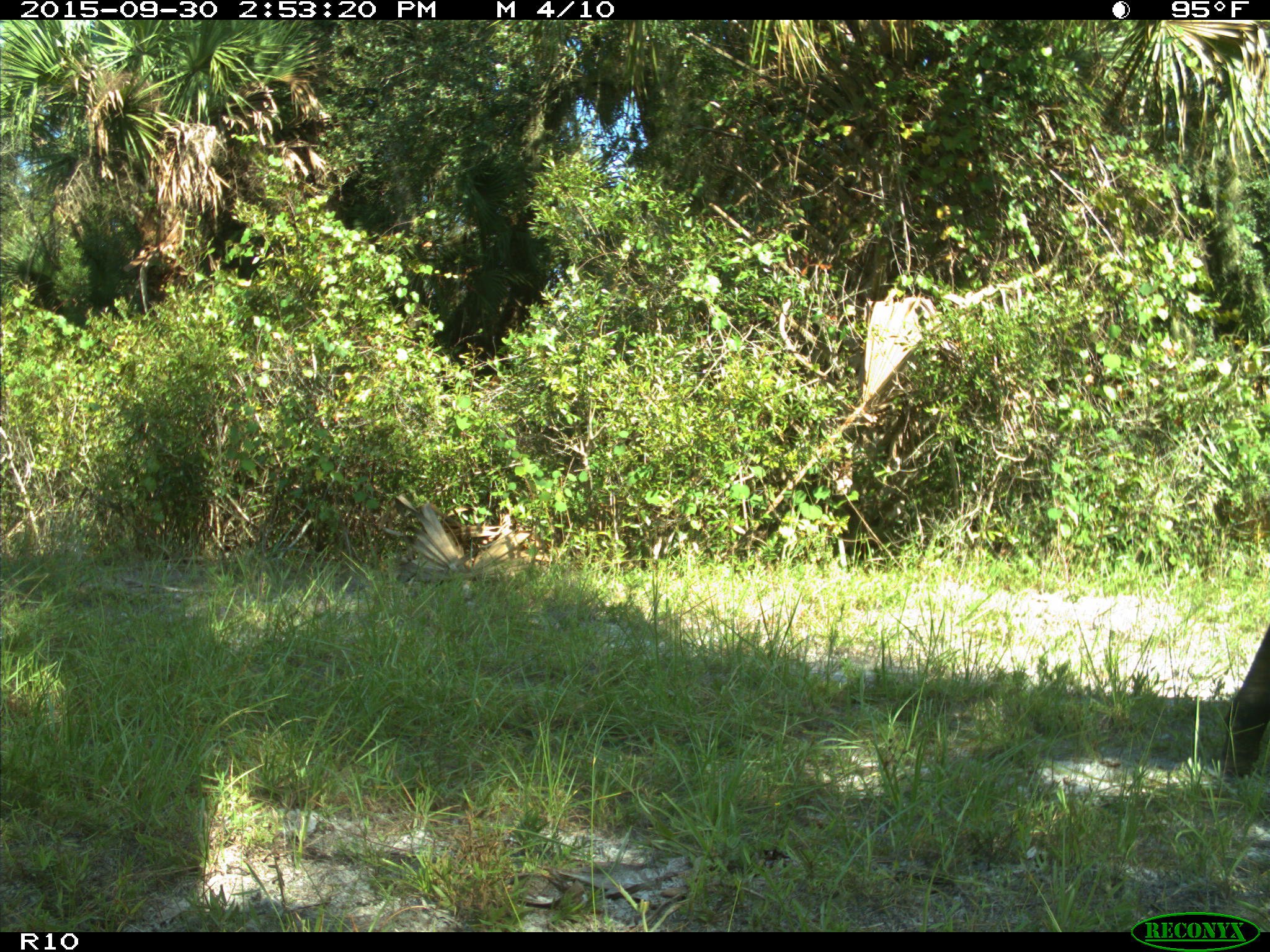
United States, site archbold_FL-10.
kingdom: Animalia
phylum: Chordata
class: Mammalia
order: Artiodactyla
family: Bovidae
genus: Bos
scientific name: Bos taurus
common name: domestic cow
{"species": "Bos taurus (domestic cow)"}